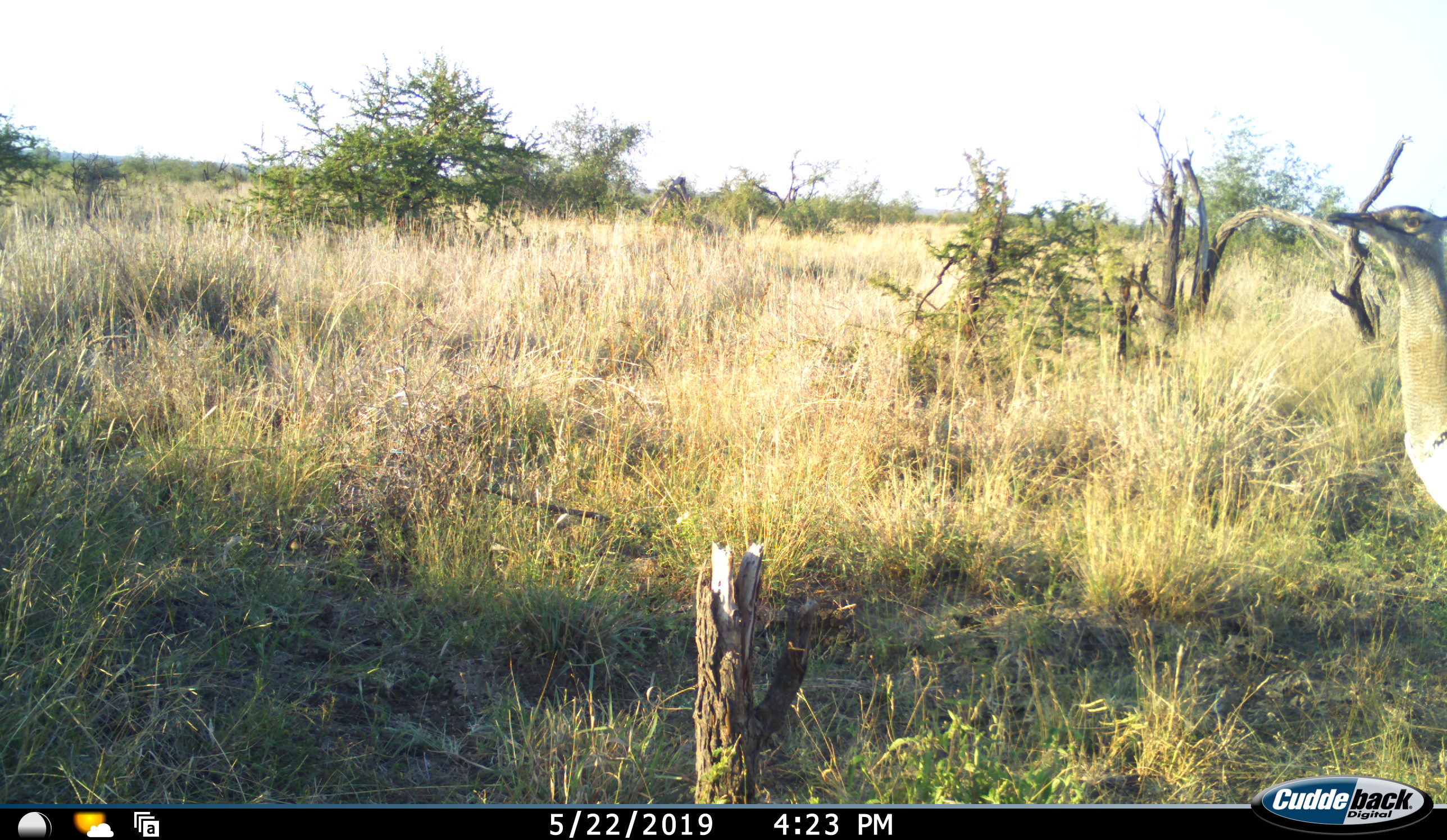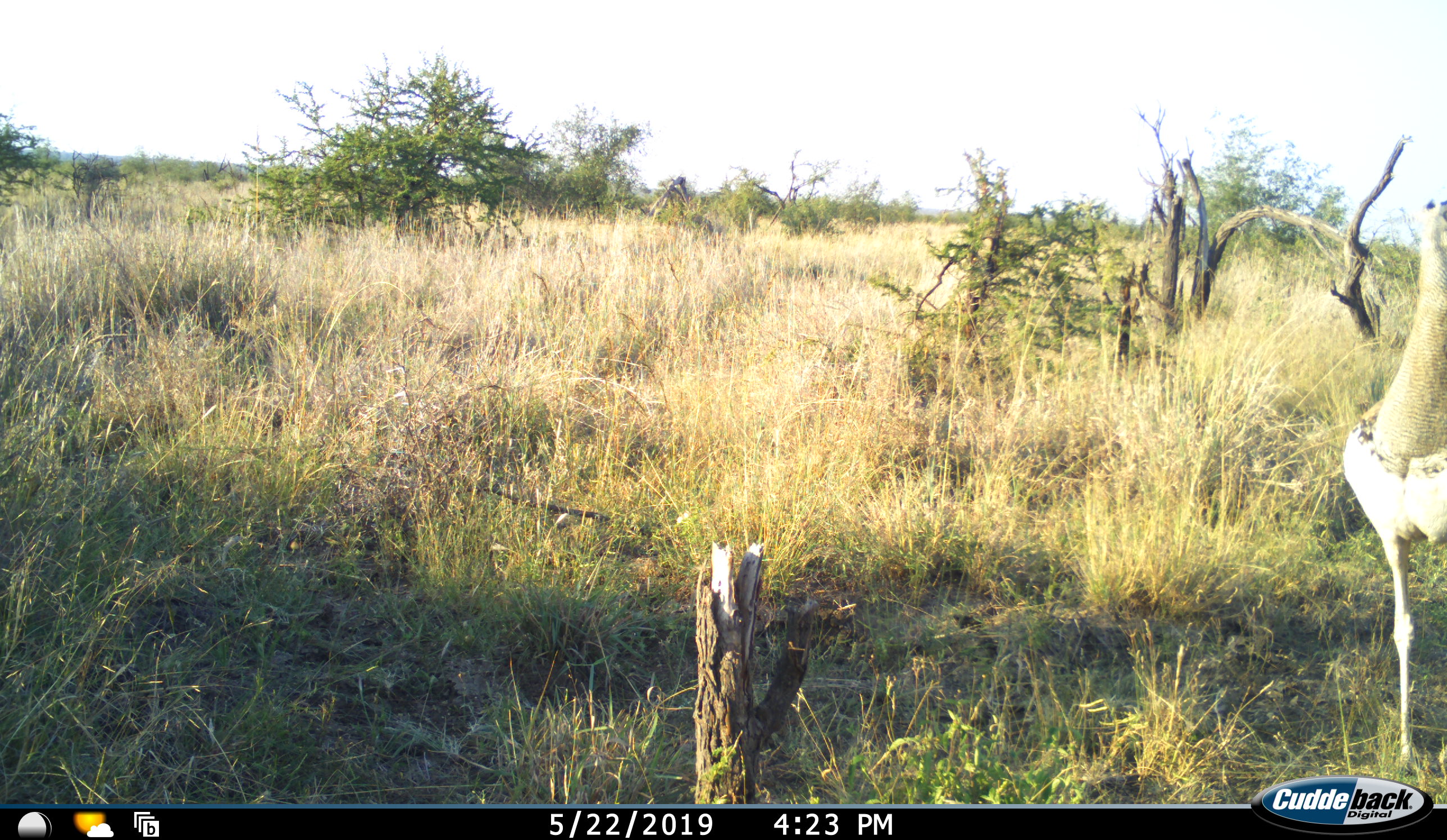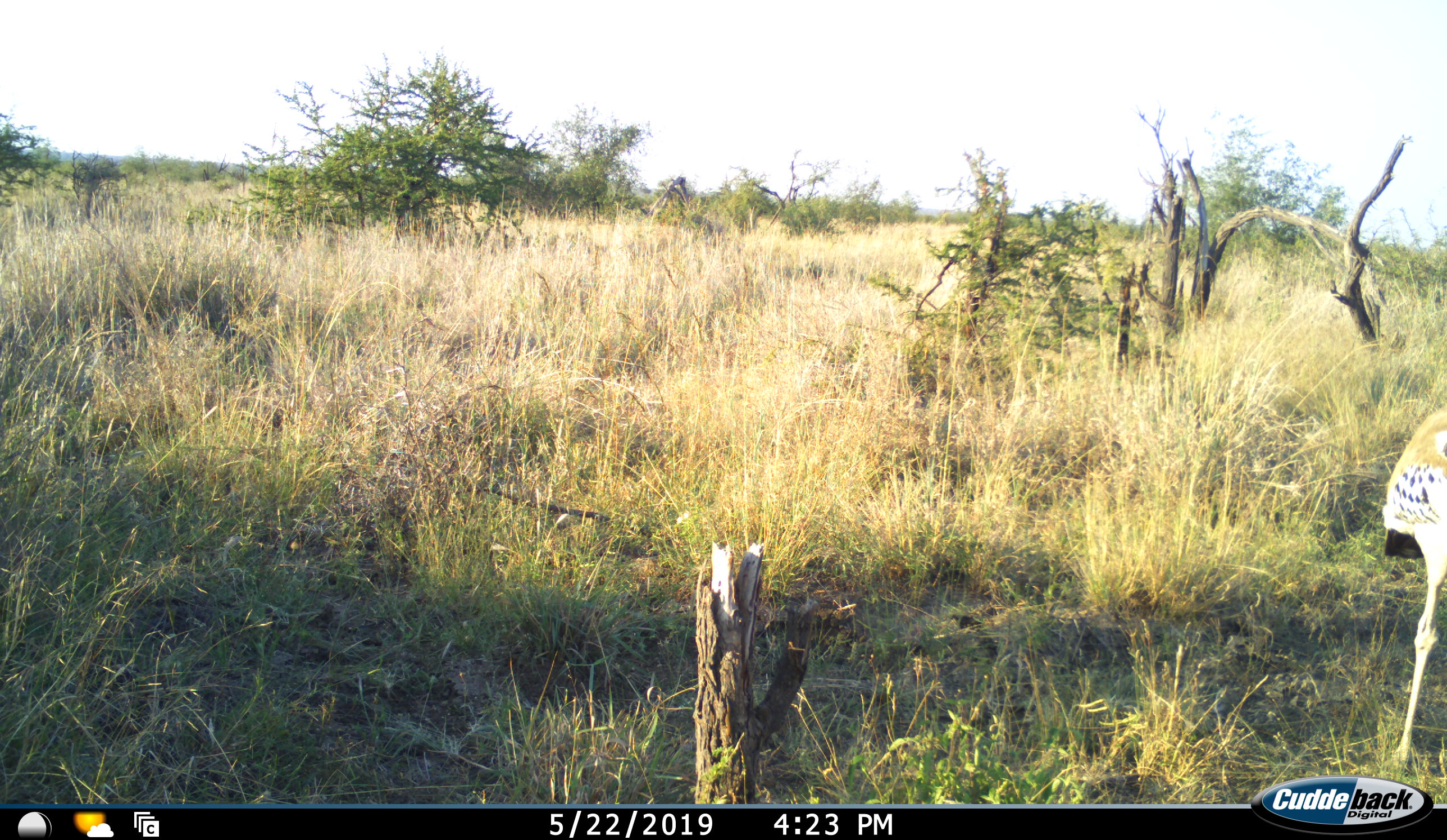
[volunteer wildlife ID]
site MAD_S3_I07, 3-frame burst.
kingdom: Animalia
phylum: Chordata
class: Aves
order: Otidiformes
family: Otididae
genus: Ardeotis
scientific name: Ardeotis kori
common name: kori bustard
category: bustardkori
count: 1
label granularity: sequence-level